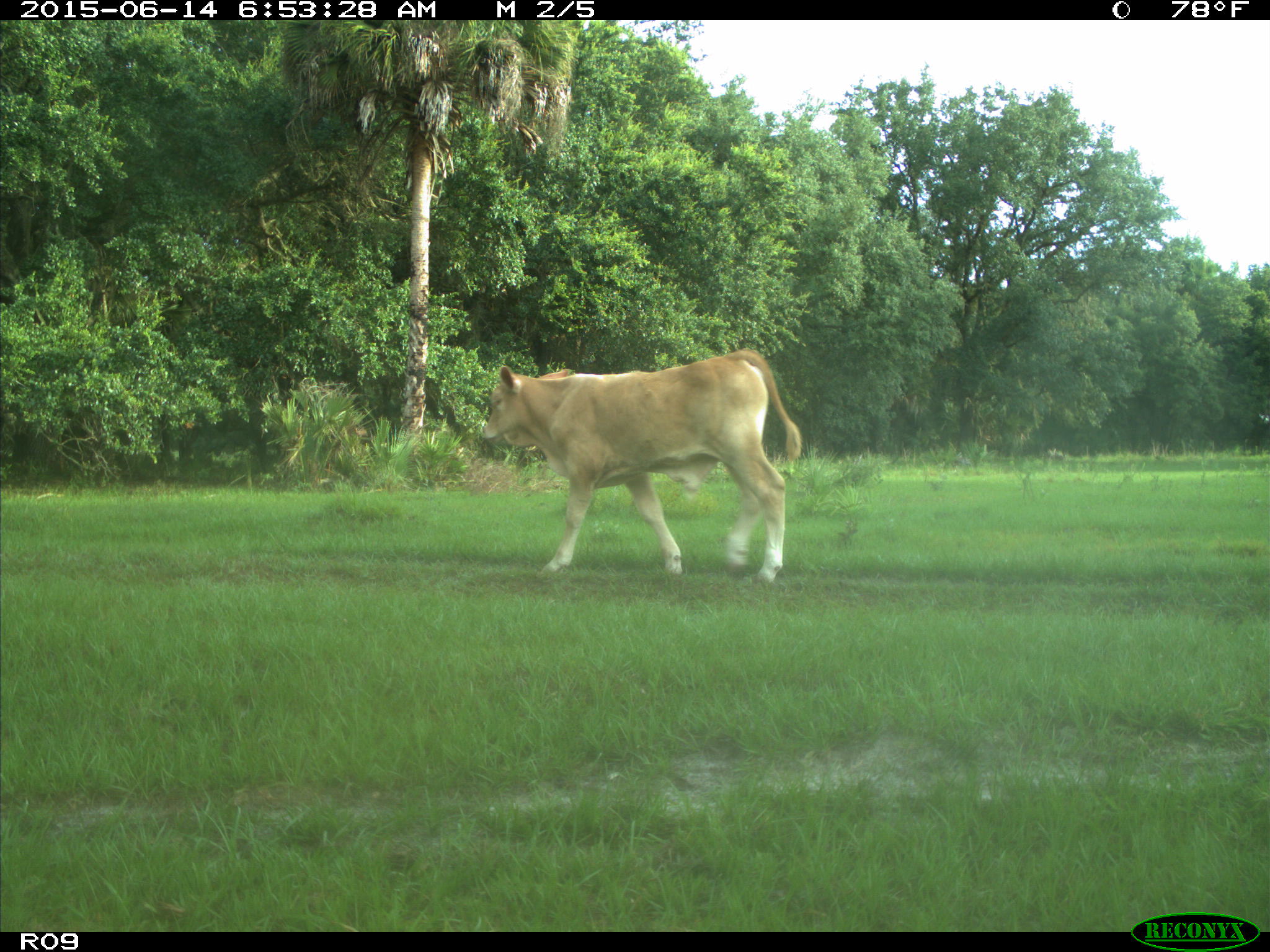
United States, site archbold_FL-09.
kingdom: Animalia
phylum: Chordata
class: Mammalia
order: Artiodactyla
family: Bovidae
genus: Bos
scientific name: Bos taurus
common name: domestic cow